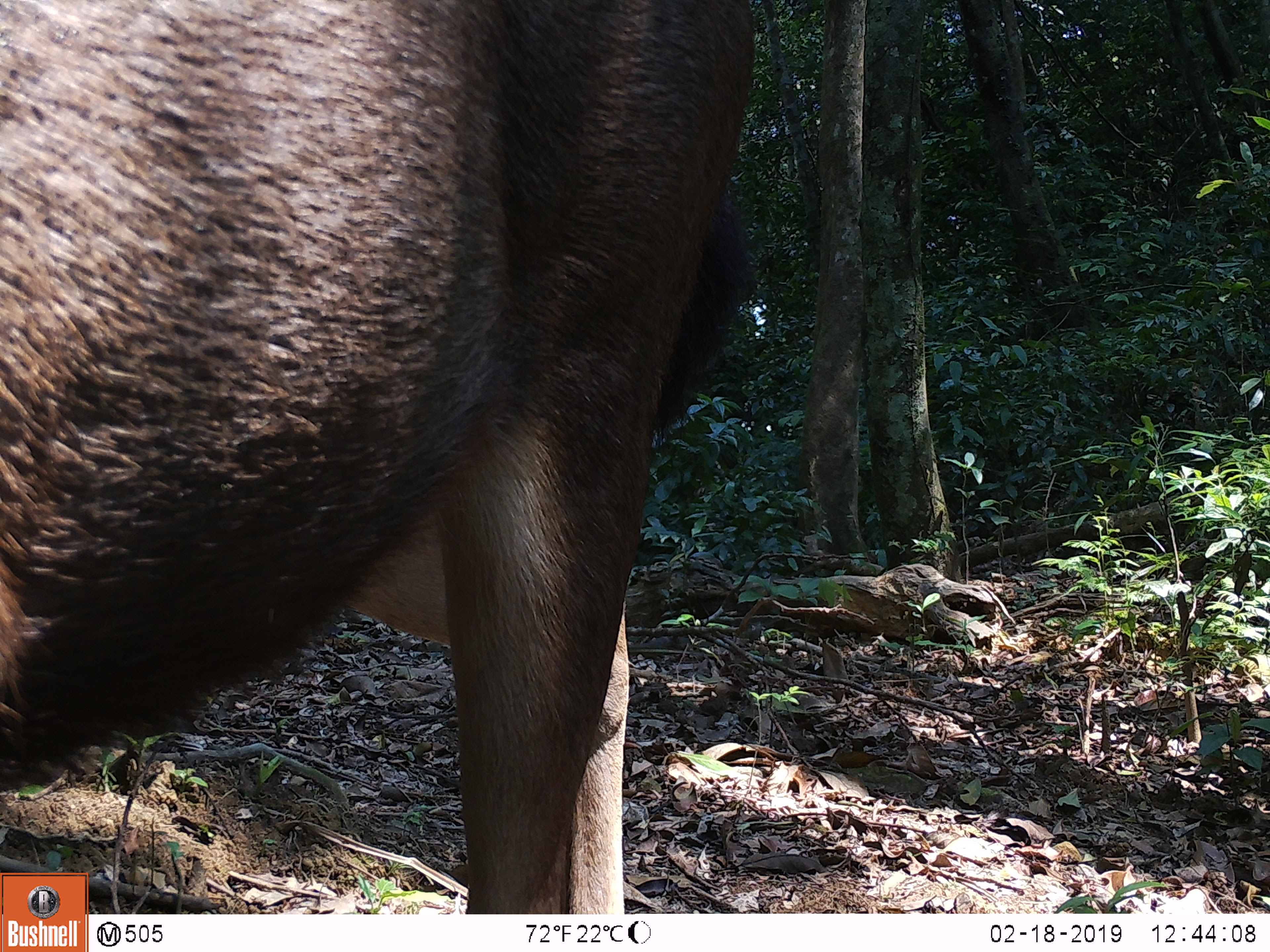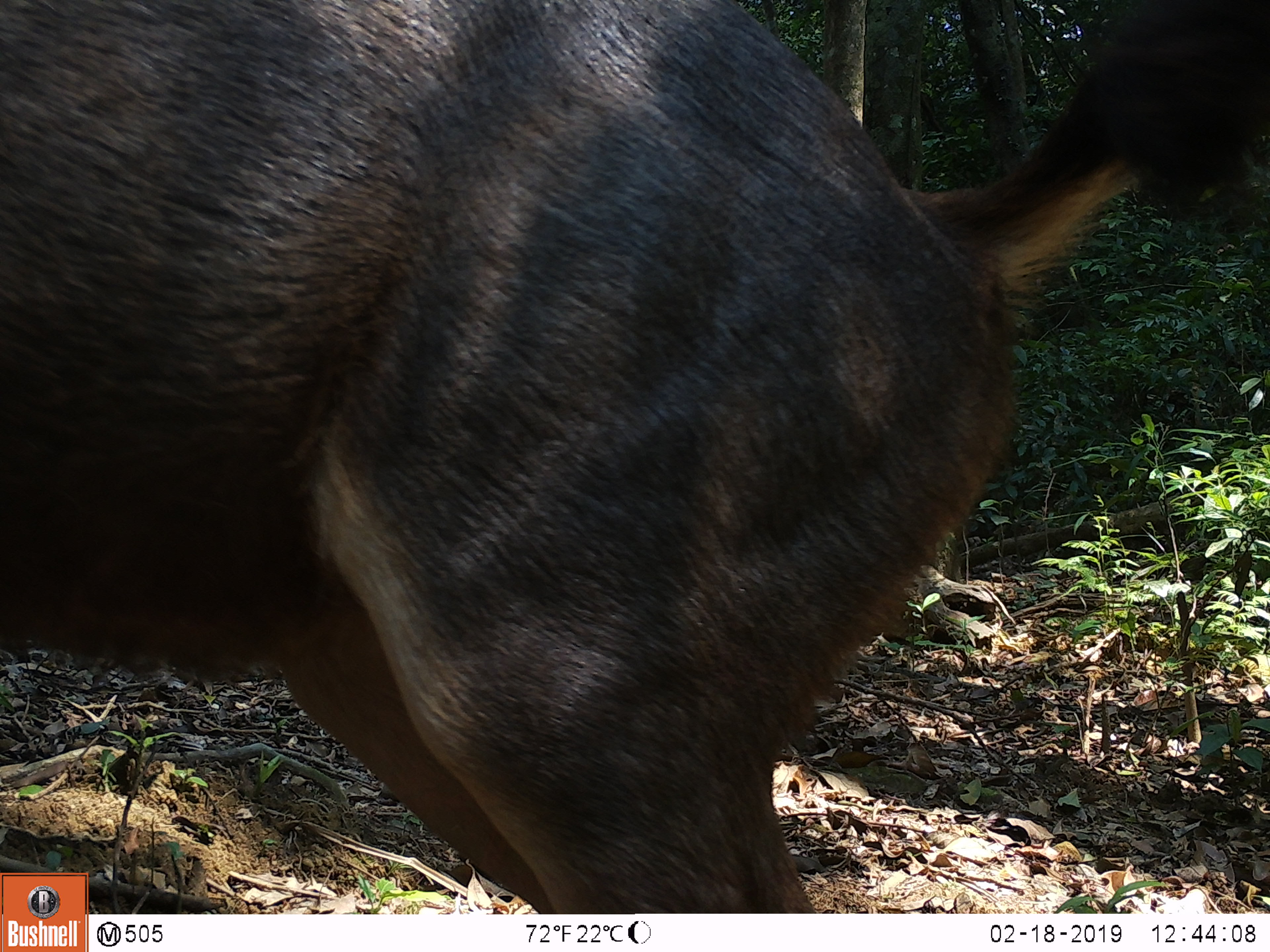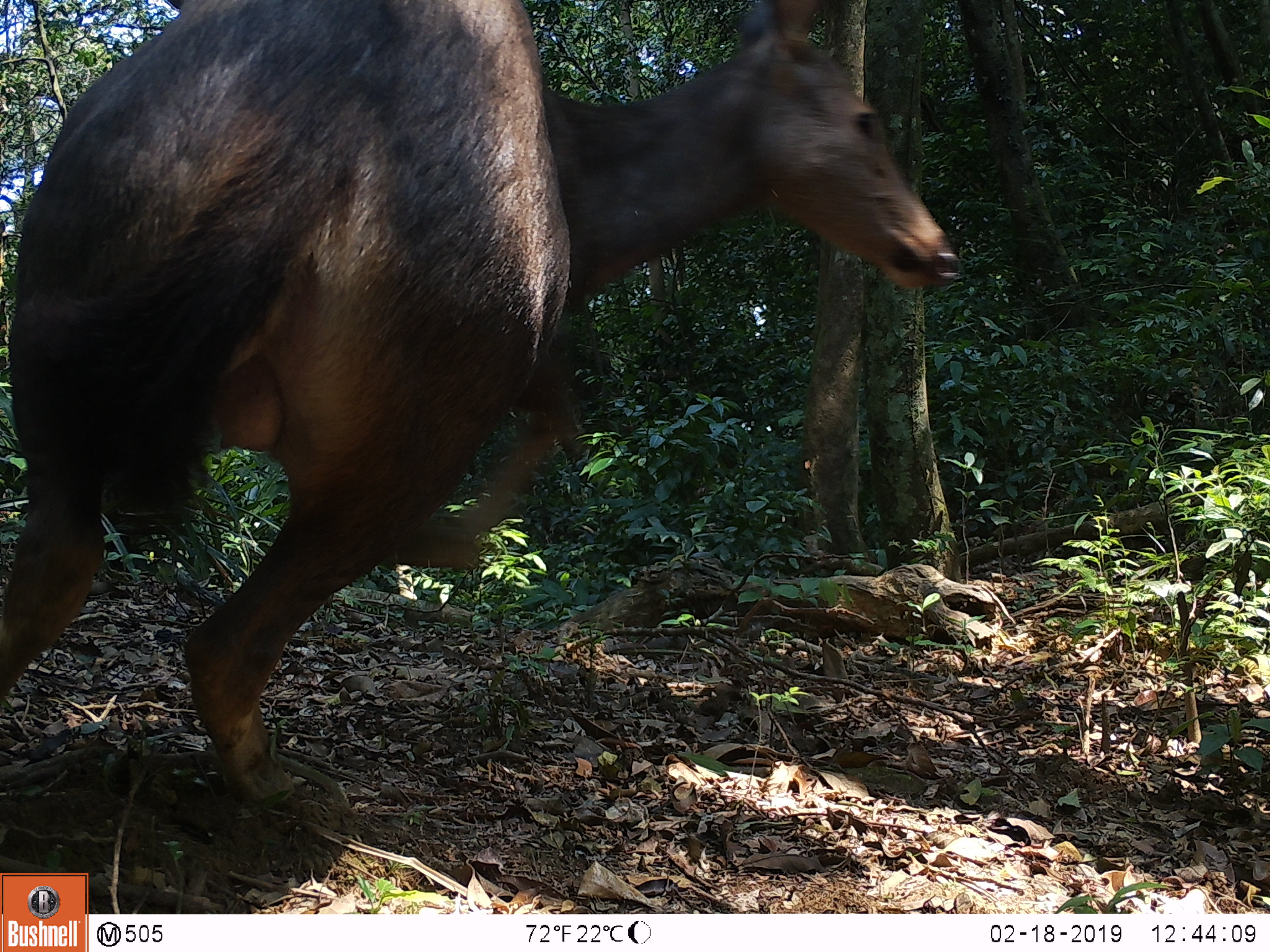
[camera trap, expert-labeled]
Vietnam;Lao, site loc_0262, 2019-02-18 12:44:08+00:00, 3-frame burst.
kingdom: Animalia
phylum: Chordata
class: Mammalia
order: Artiodactyla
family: Cervidae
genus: Rusa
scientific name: Rusa unicolor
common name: sambar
Sambar (Rusa unicolor). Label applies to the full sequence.